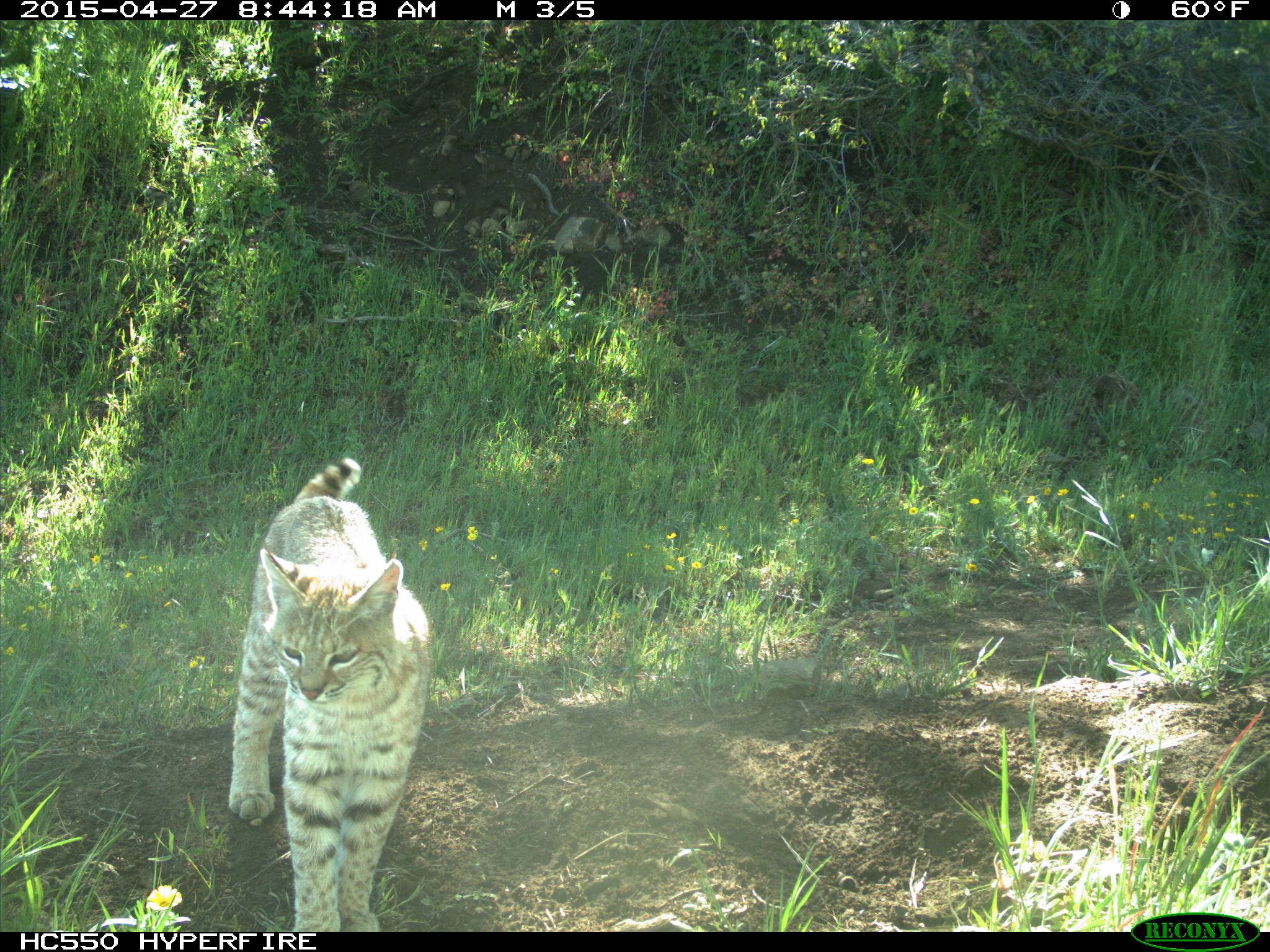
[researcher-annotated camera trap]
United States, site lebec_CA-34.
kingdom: Animalia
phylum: Chordata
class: Mammalia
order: Carnivora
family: Felidae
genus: Lynx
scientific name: Lynx rufus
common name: bobcat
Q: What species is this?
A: Lynx rufus (bobcat).